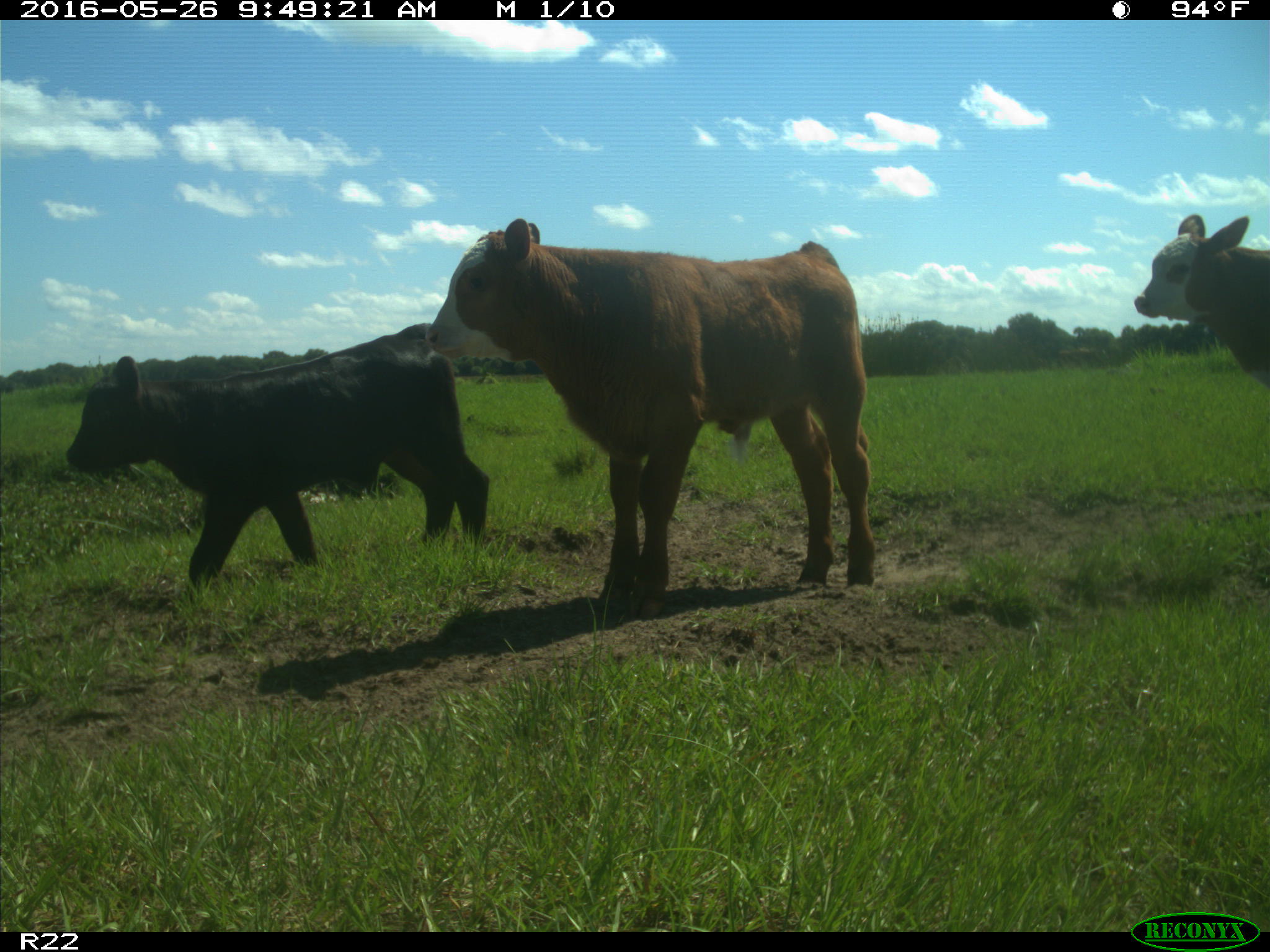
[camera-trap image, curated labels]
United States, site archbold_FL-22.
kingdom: Animalia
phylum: Chordata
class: Mammalia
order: Artiodactyla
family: Bovidae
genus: Bos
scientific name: Bos taurus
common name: domestic cow